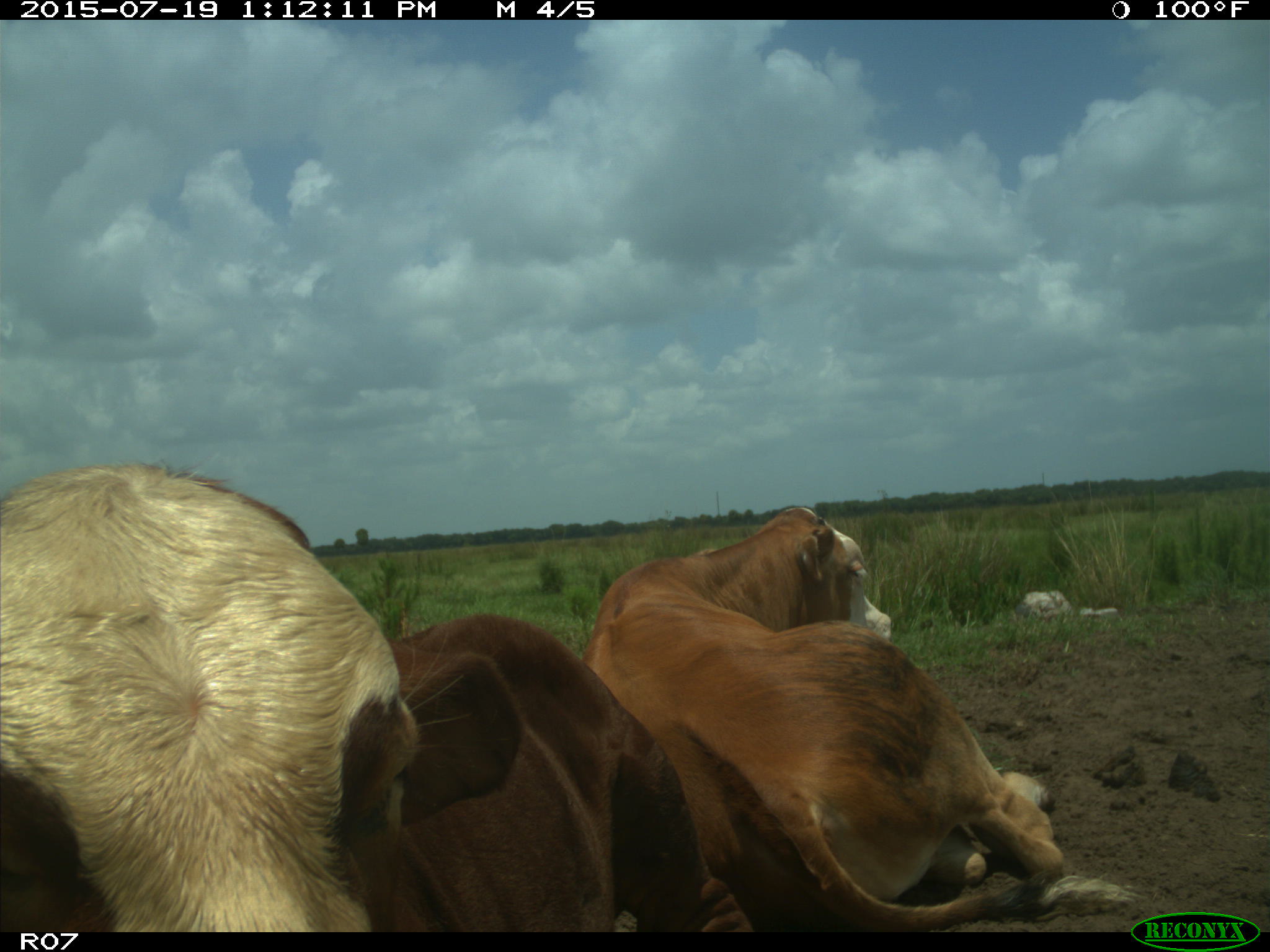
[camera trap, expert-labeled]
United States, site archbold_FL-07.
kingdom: Animalia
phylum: Chordata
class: Mammalia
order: Artiodactyla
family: Bovidae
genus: Bos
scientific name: Bos taurus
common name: domestic cow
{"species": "Bos taurus (domestic cow)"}